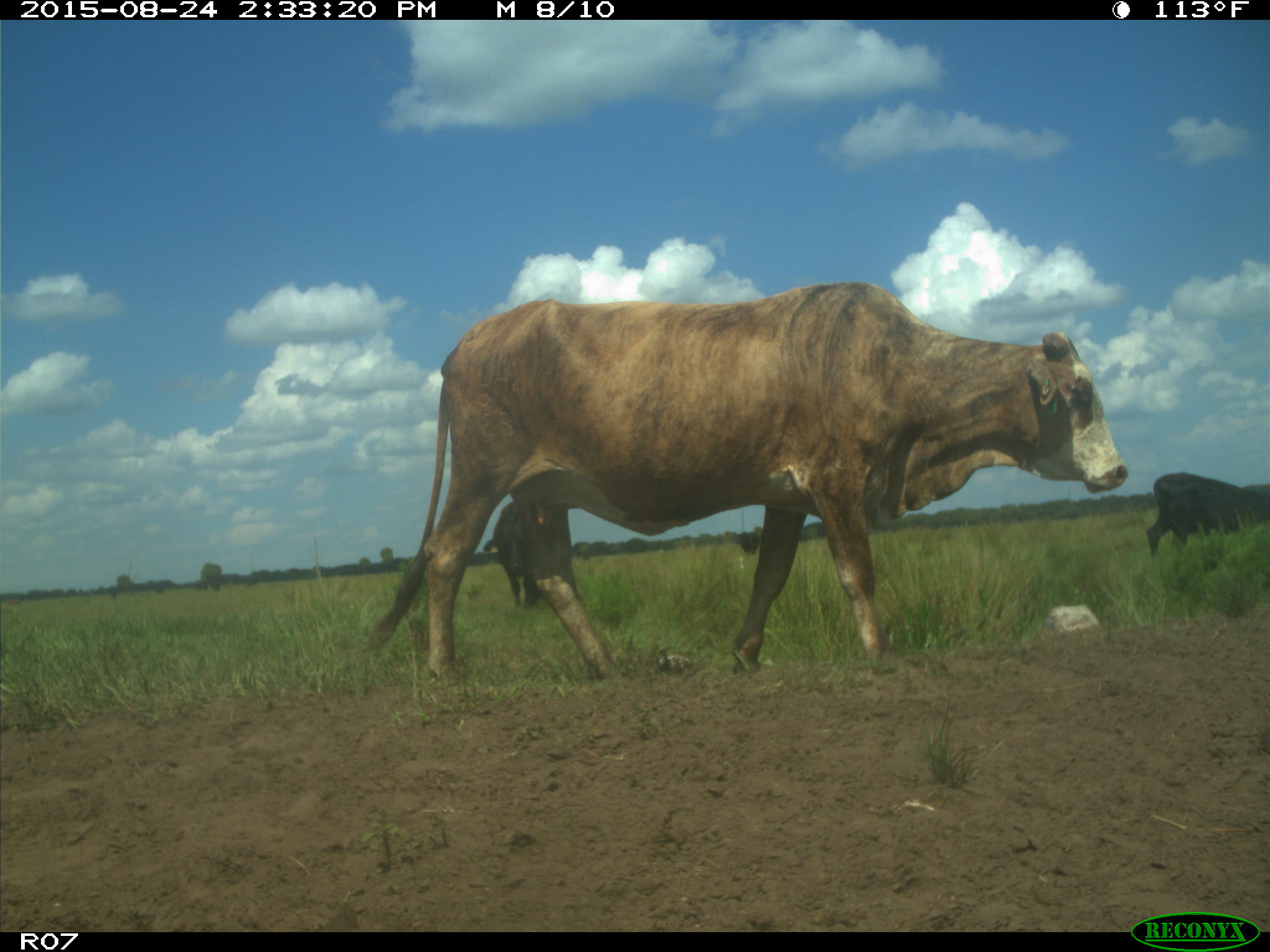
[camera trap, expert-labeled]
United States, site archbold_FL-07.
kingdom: Animalia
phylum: Chordata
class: Mammalia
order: Artiodactyla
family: Bovidae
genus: Bos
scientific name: Bos taurus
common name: domestic cow